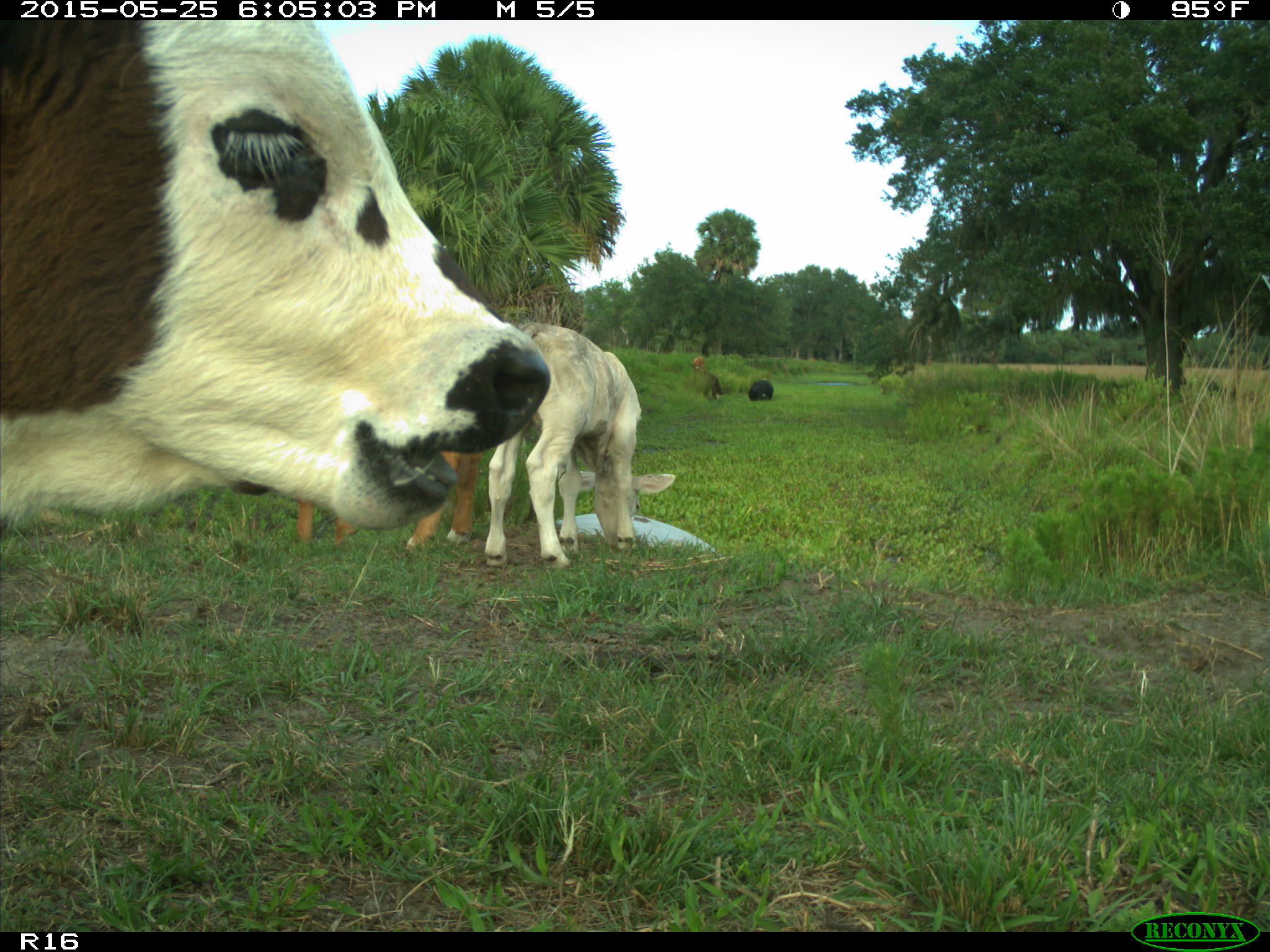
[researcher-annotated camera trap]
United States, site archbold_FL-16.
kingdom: Animalia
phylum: Chordata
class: Mammalia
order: Artiodactyla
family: Bovidae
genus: Bos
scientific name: Bos taurus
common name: domestic cow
Bos taurus (domestic cow).